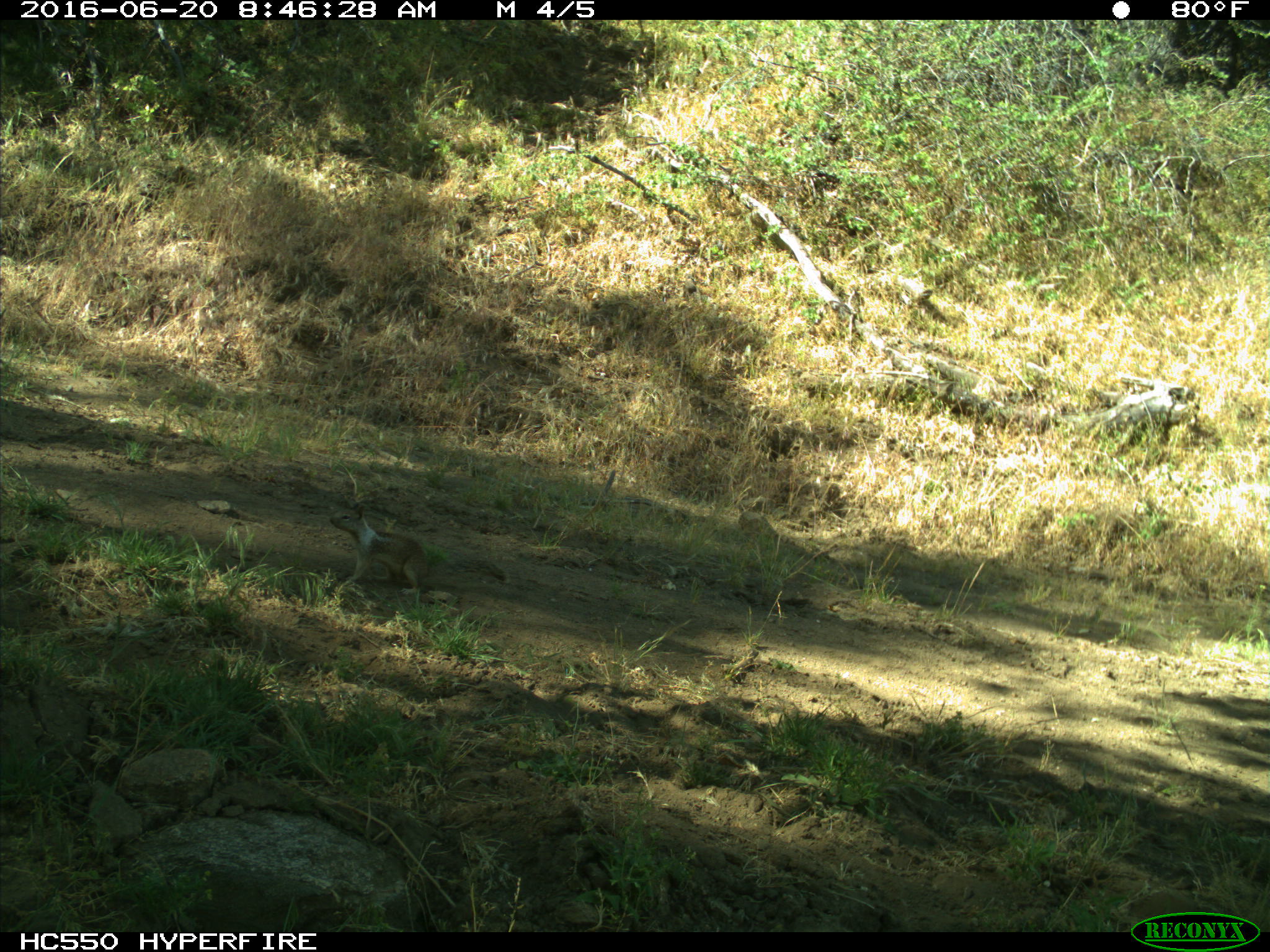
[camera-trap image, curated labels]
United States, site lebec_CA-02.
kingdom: Animalia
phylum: Chordata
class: Mammalia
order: Rodentia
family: Sciuridae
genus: Otospermophilus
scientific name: Otospermophilus beecheyi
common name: california ground squirrel